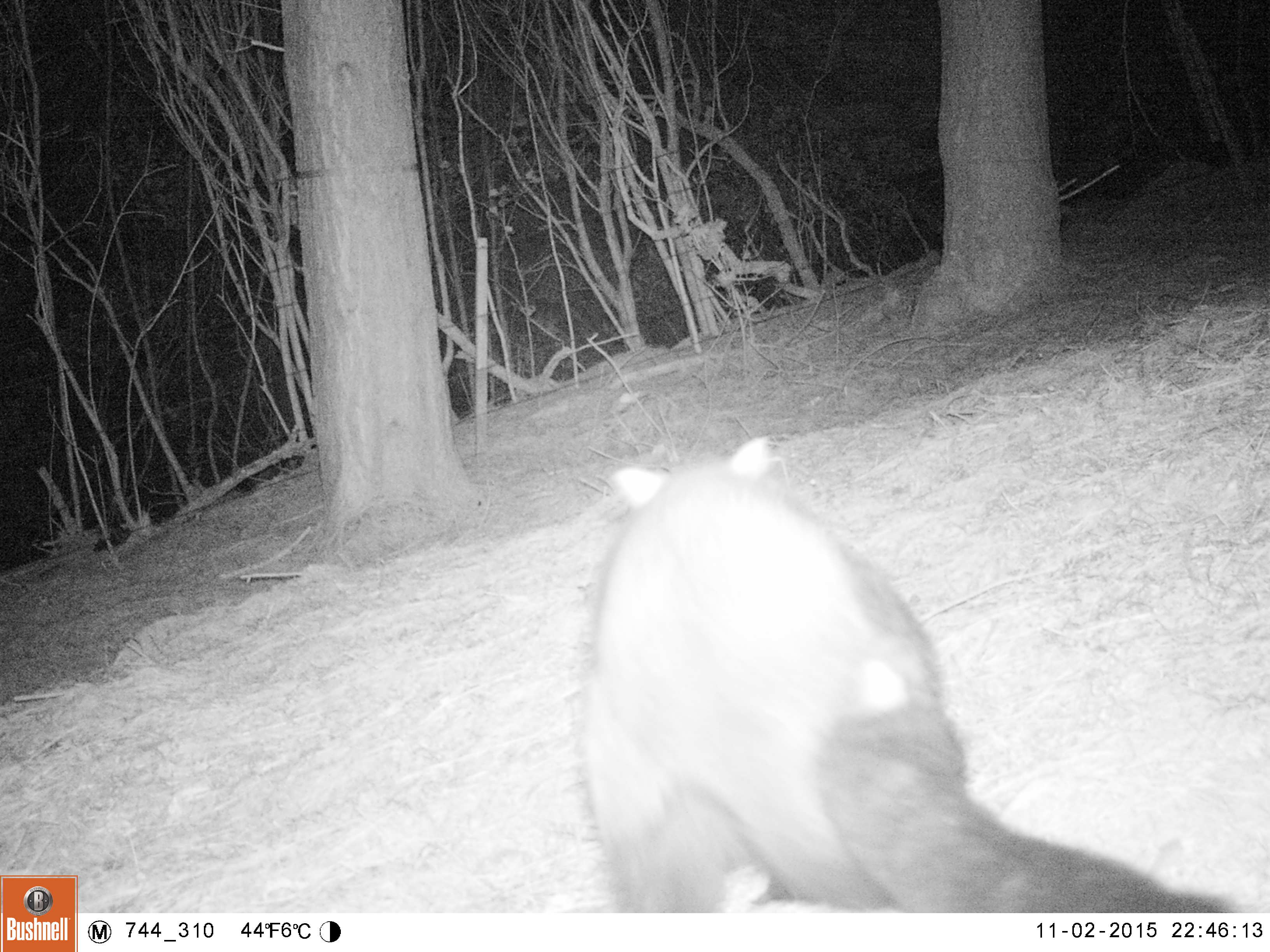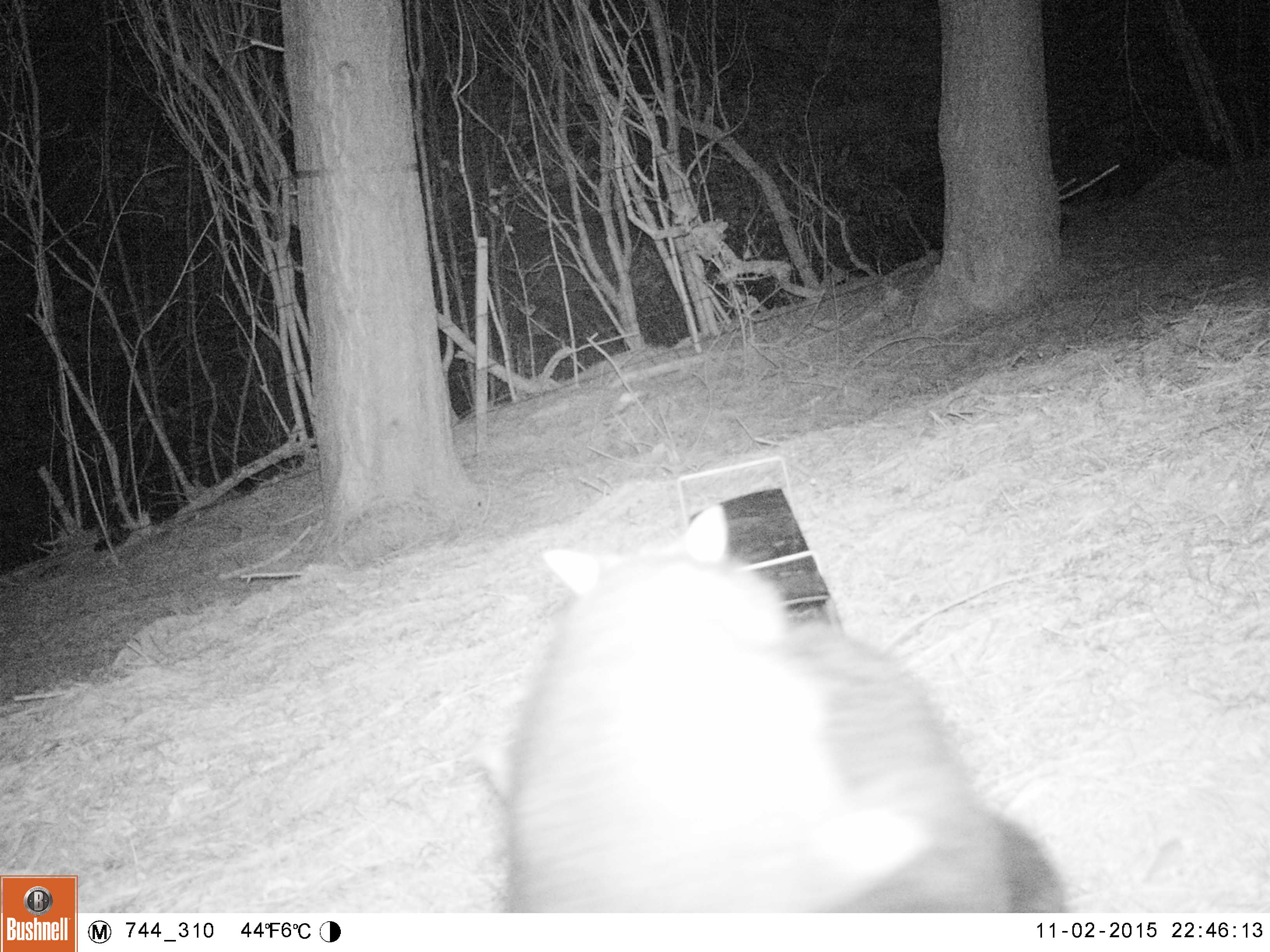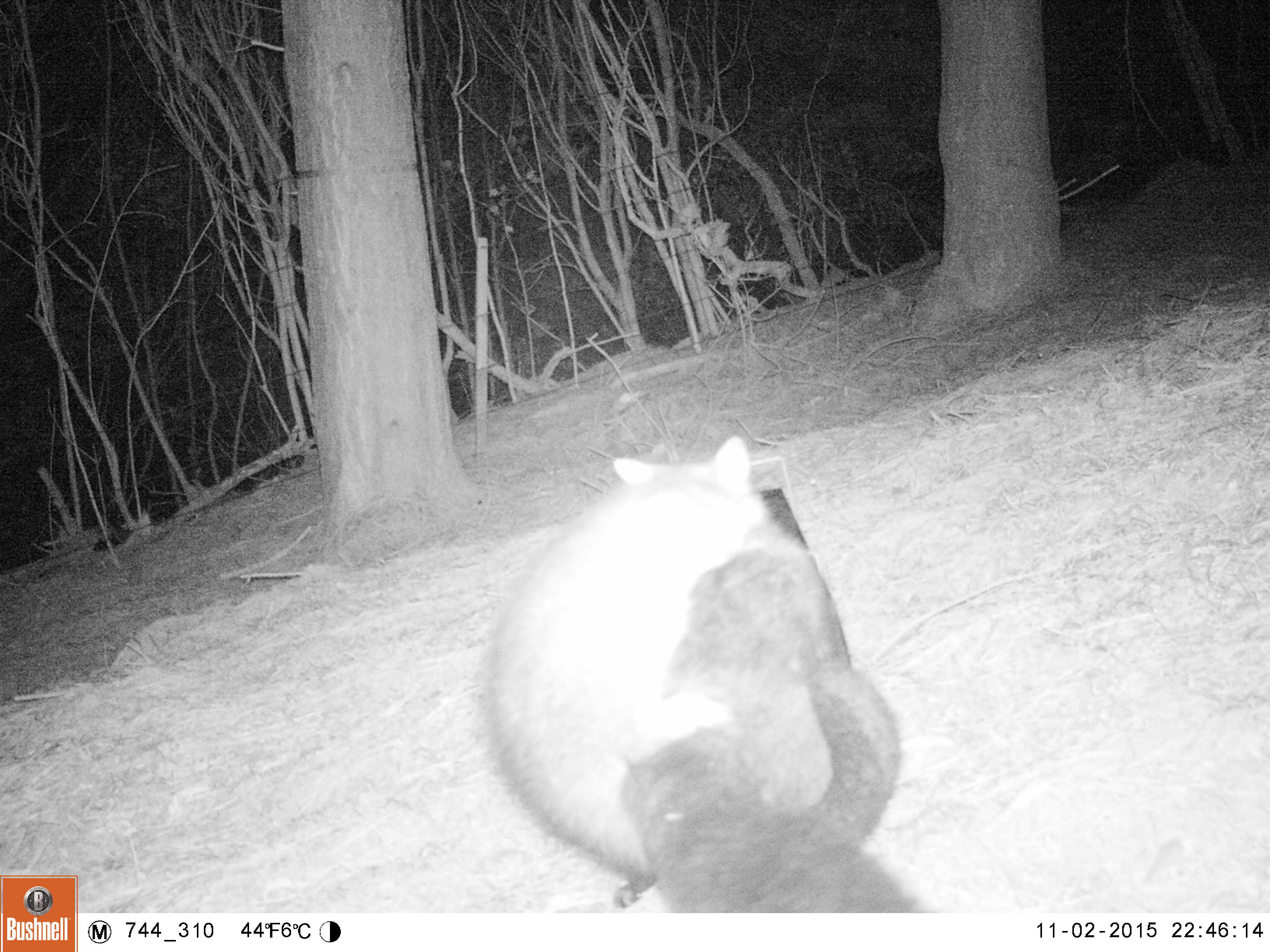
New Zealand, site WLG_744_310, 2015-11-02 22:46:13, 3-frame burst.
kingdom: Animalia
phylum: Chordata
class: Mammalia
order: Diprotodontia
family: Phalangeridae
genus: Trichosurus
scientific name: Trichosurus vulpecula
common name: common brushtail possum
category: possum